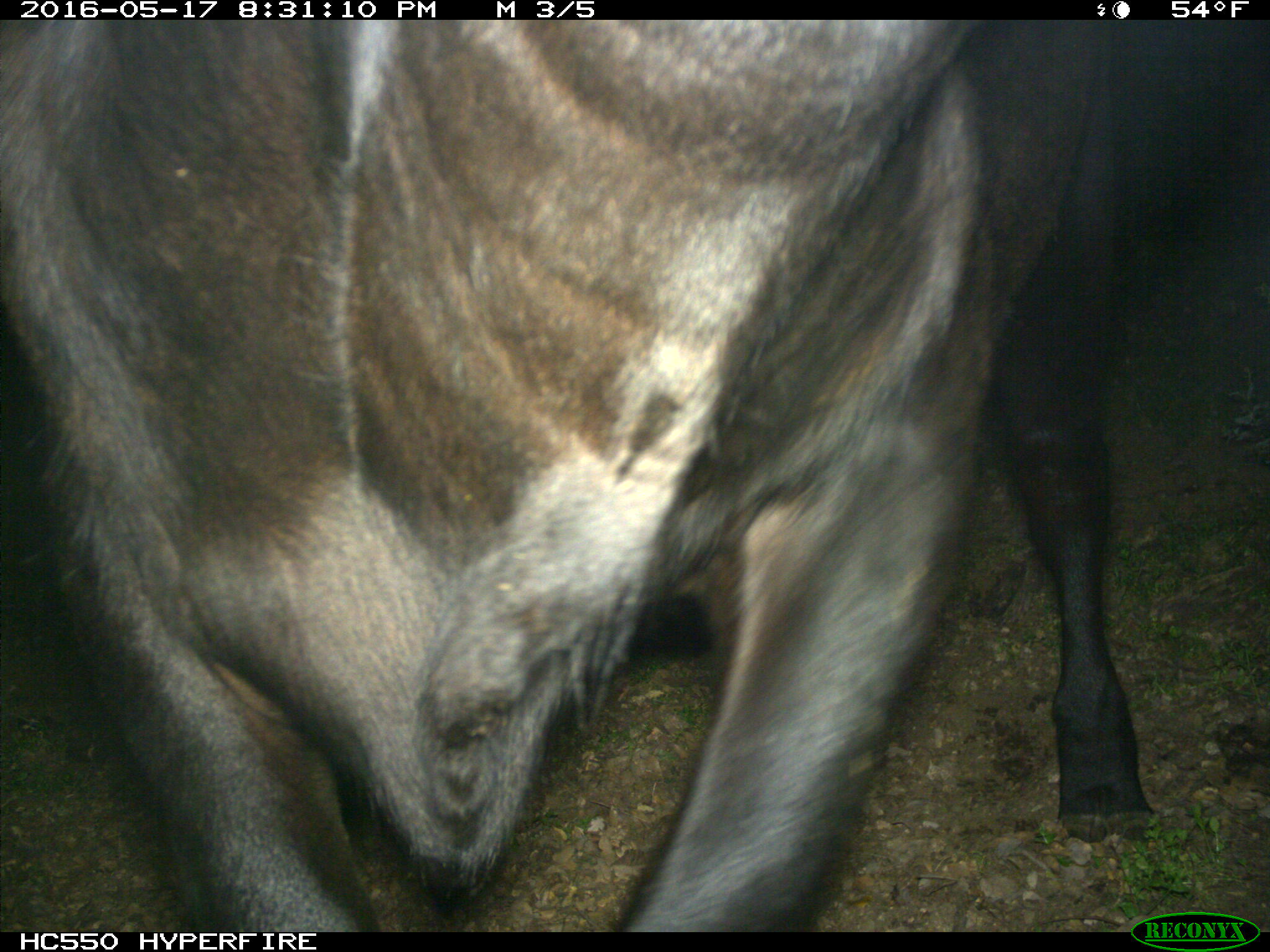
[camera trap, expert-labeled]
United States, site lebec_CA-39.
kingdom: Animalia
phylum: Chordata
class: Mammalia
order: Artiodactyla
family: Bovidae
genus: Bos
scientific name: Bos taurus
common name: domestic cow